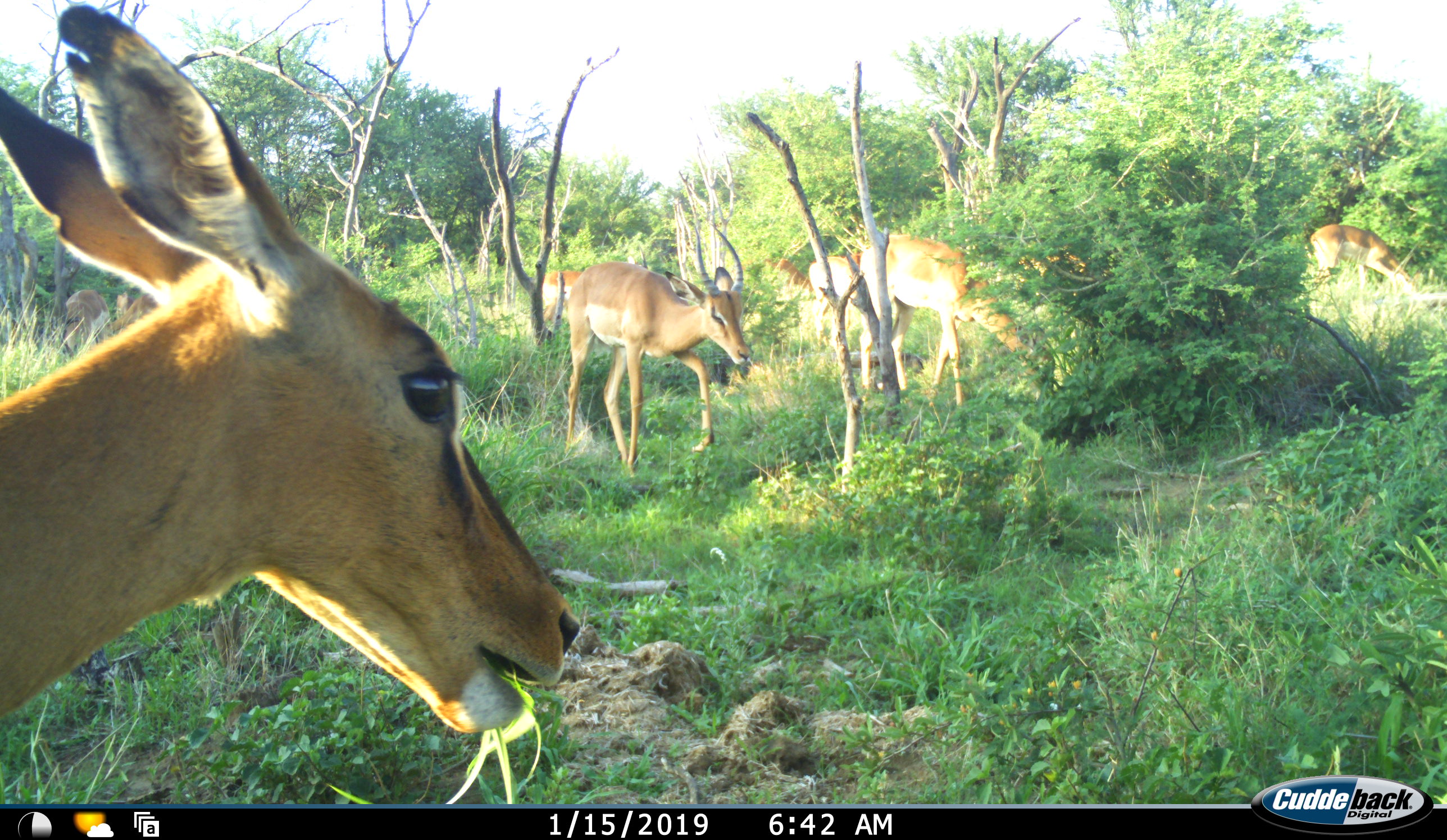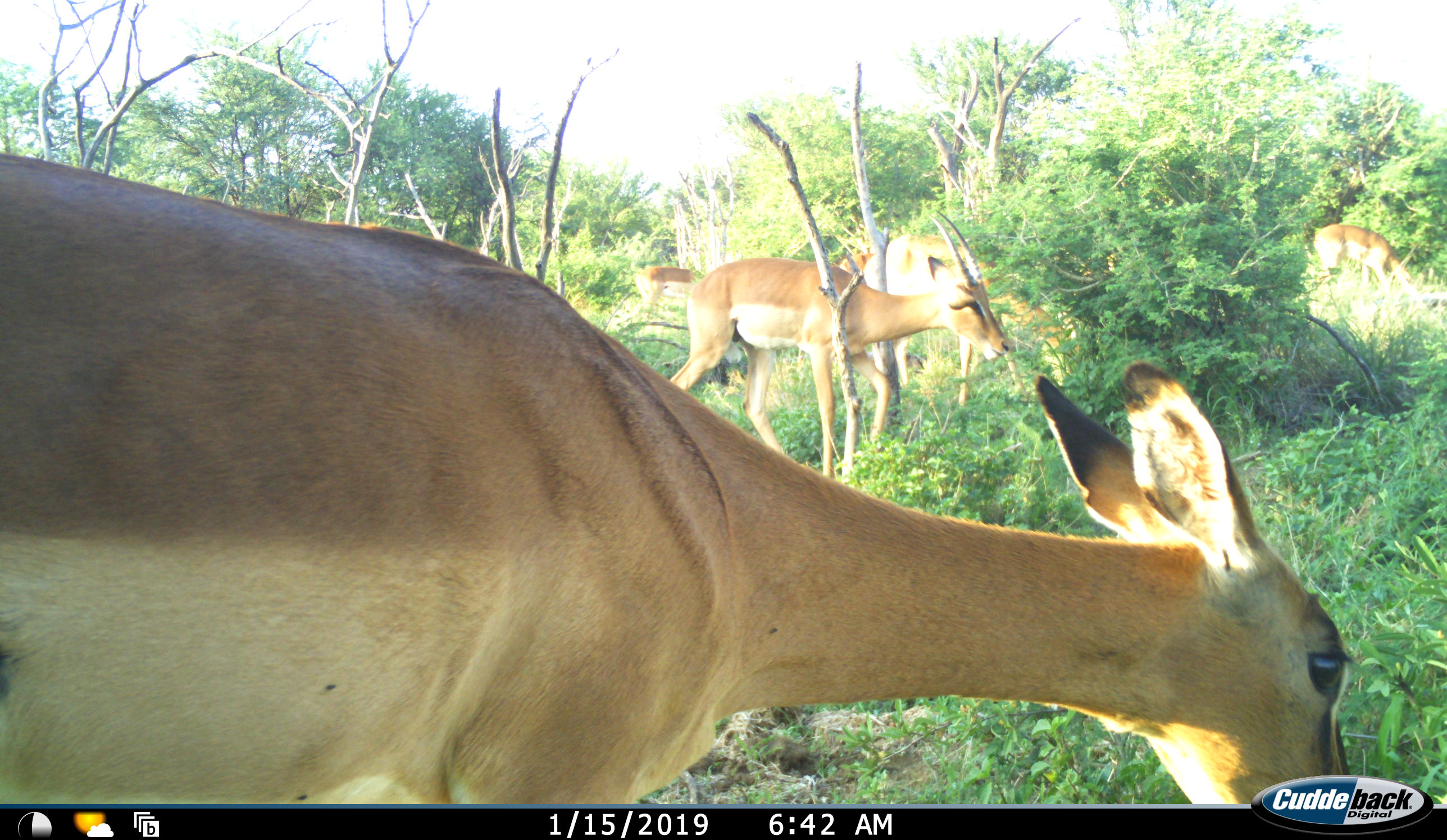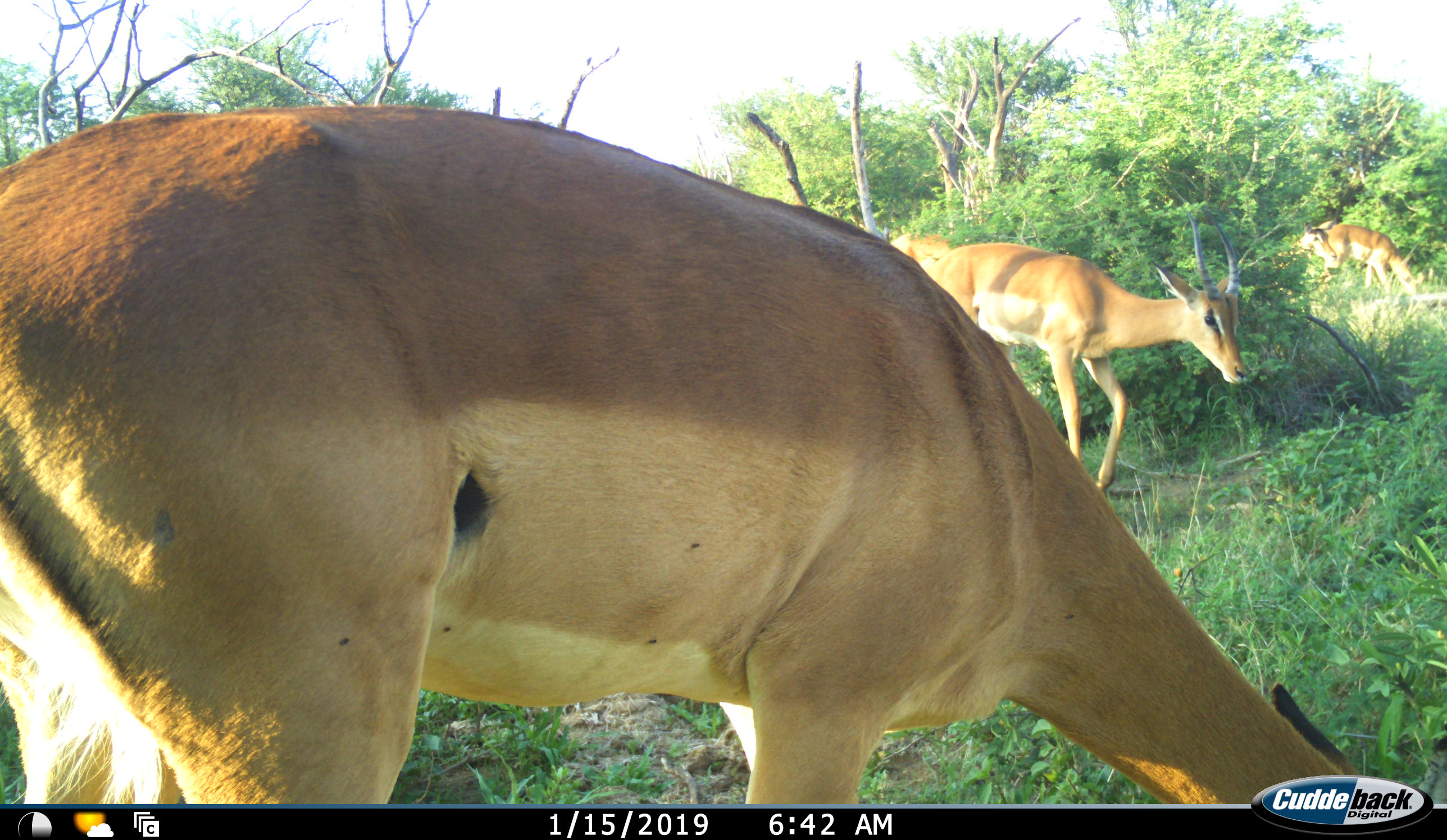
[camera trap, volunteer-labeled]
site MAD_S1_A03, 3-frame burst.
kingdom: Animalia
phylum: Chordata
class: Mammalia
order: Artiodactyla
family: Bovidae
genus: Aepyceros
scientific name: Aepyceros melampus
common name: impala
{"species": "impala (Aepyceros melampus)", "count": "7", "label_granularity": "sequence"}